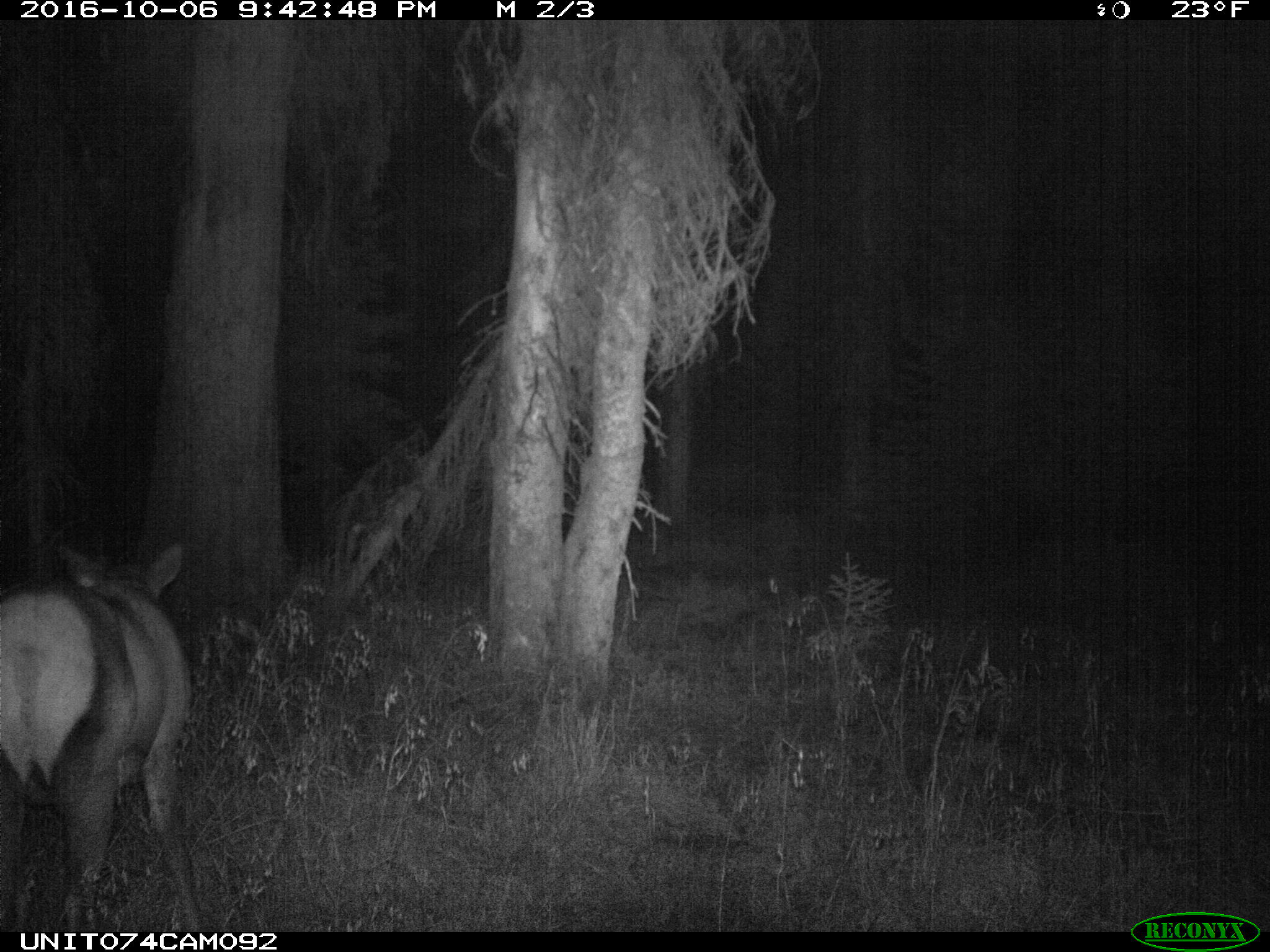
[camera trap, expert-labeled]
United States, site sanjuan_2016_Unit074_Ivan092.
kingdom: Animalia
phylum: Chordata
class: Mammalia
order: Artiodactyla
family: Cervidae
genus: Cervus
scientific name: Cervus elaphus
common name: red deer